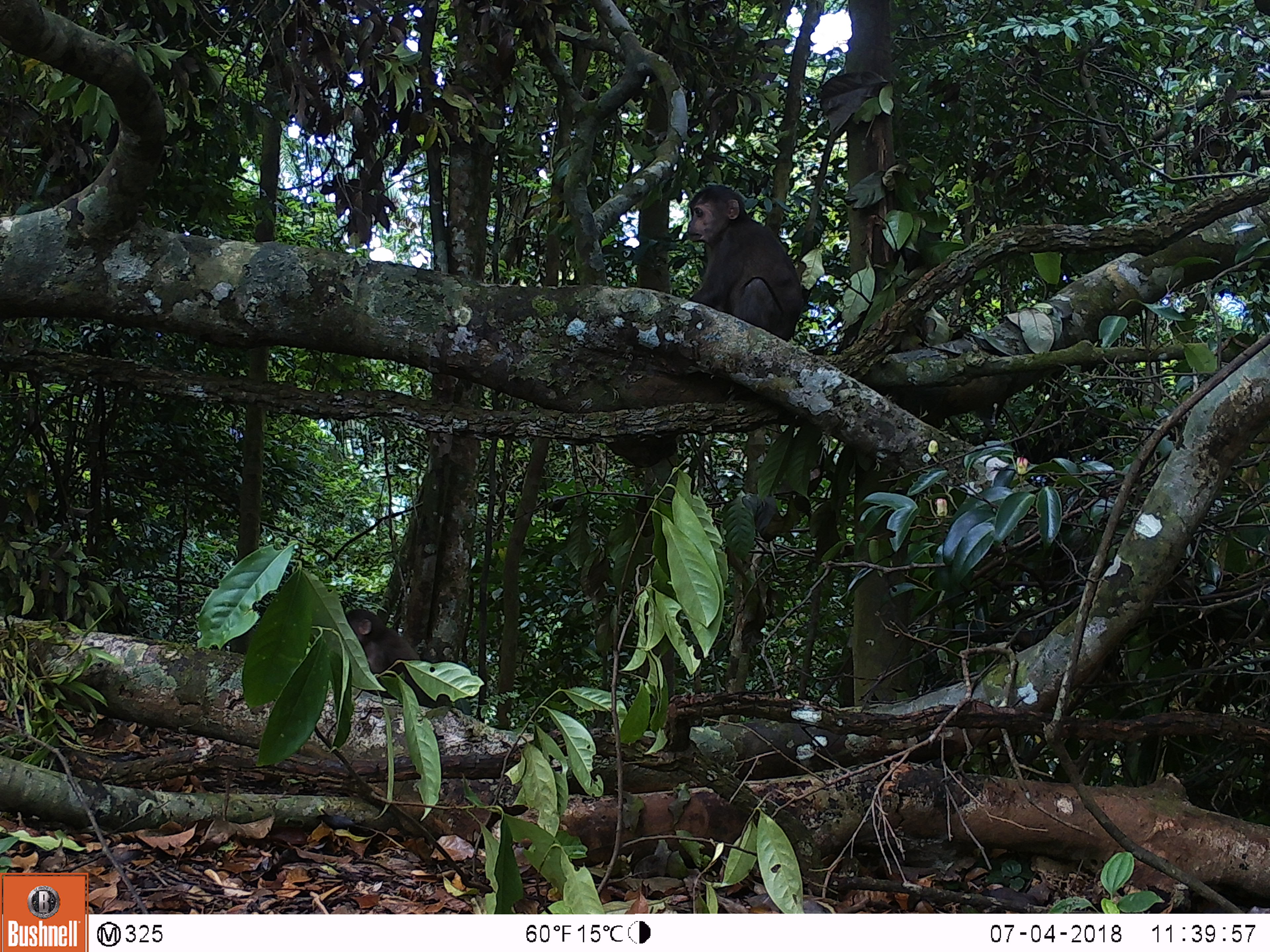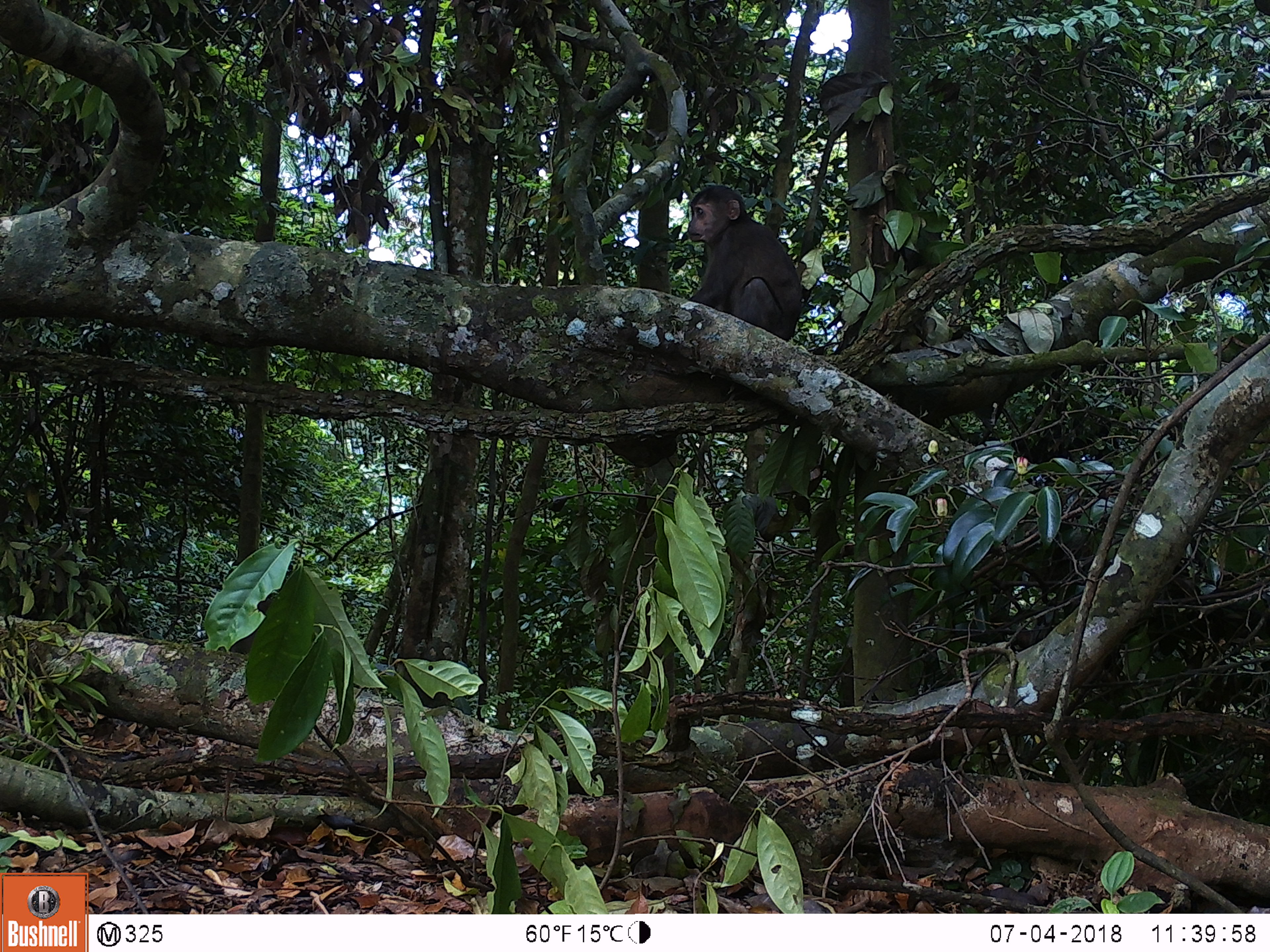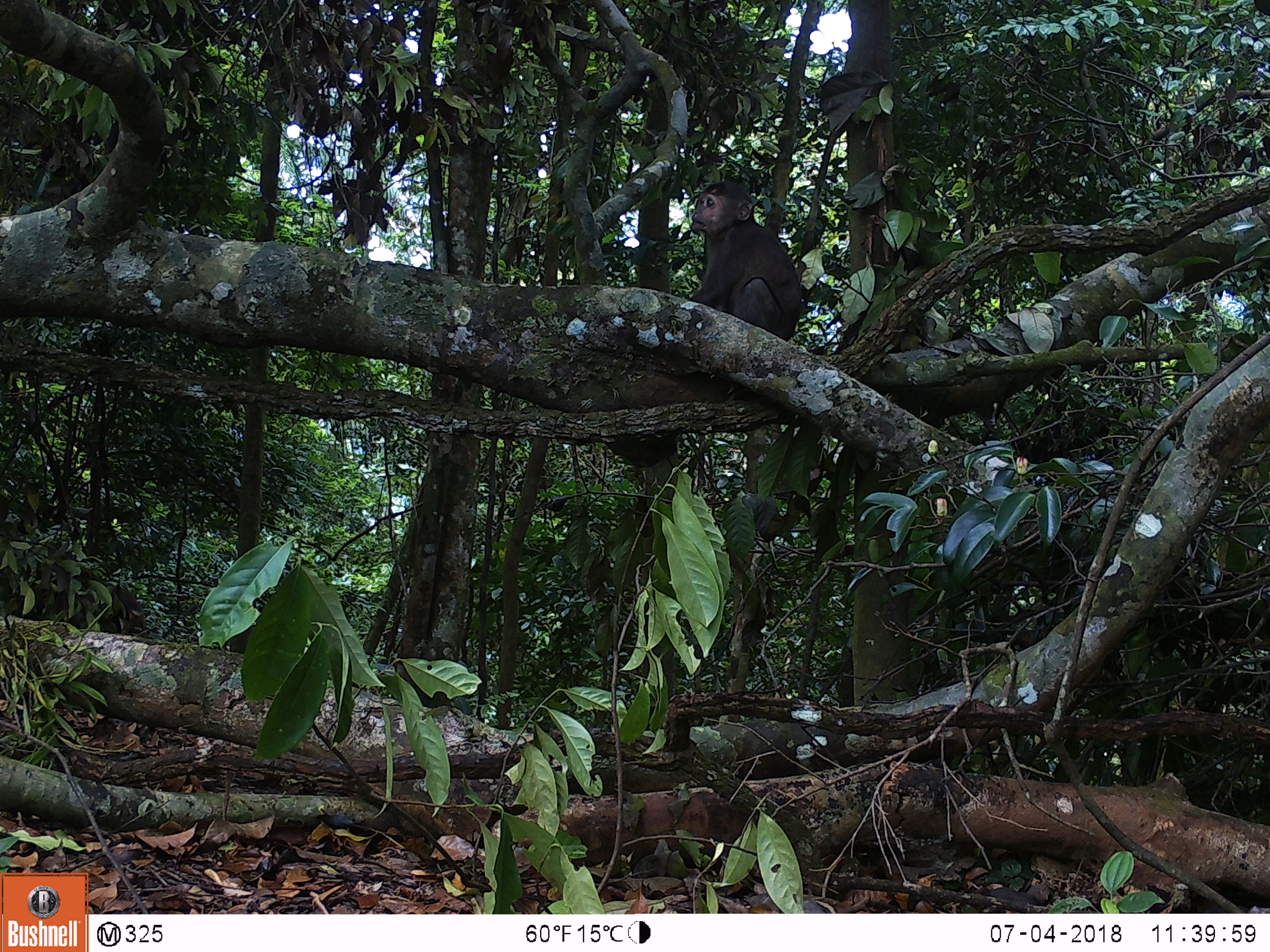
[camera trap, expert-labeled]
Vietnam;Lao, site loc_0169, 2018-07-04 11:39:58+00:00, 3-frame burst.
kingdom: Animalia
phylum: Chordata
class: Mammalia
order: Primates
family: Cercopithecidae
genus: Macaca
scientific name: Macaca arctoides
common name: stump-tailed macaque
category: stump tailed macaque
Stump tailed macaque (stump-tailed macaque) (Macaca arctoides). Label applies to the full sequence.